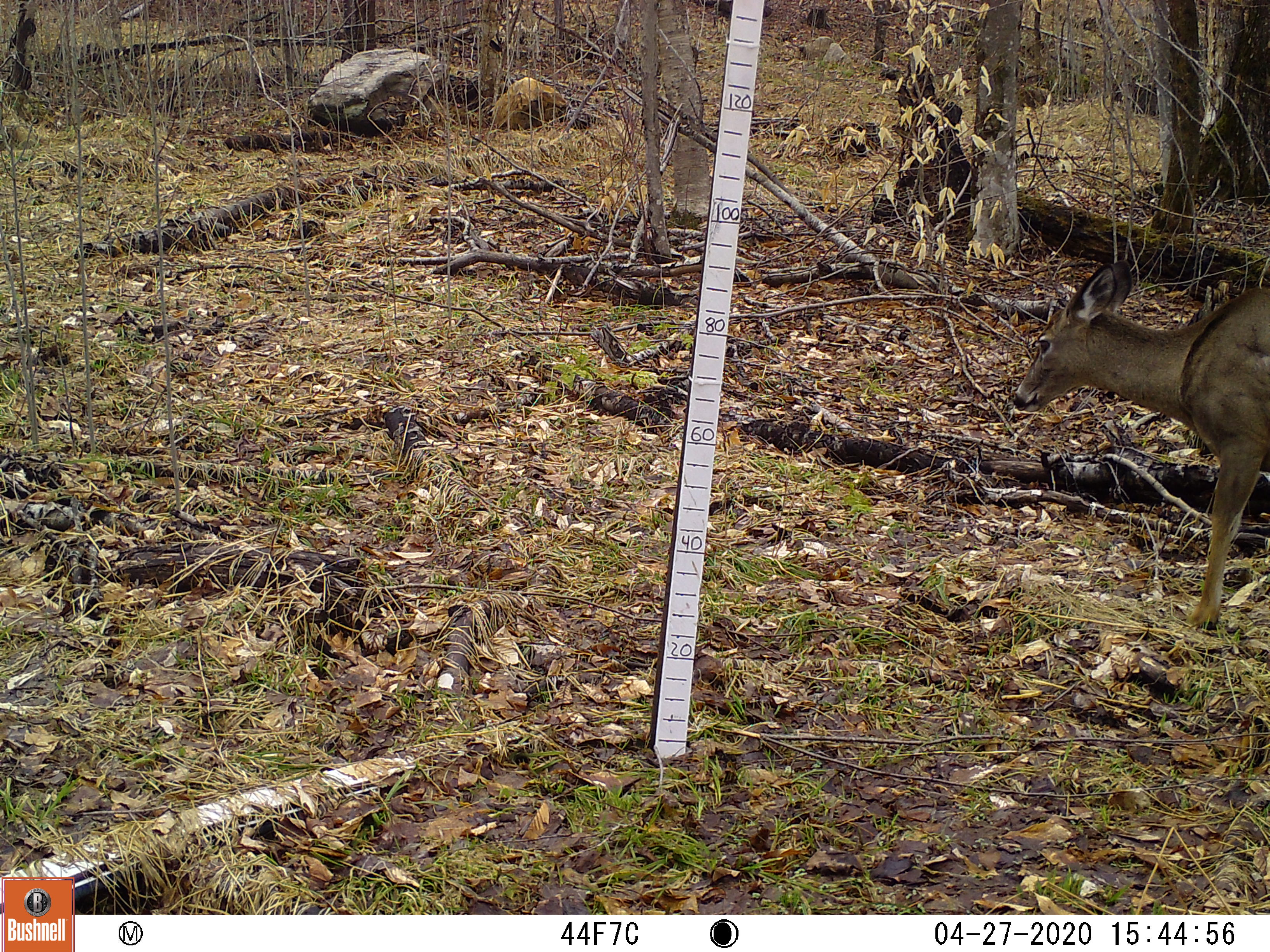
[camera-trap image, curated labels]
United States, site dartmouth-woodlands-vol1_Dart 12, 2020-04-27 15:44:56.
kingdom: Animalia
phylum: Chordata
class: Mammalia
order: Artiodactyla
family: Cervidae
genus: Odocoileus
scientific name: Odocoileus virginianus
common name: white-tailed deer